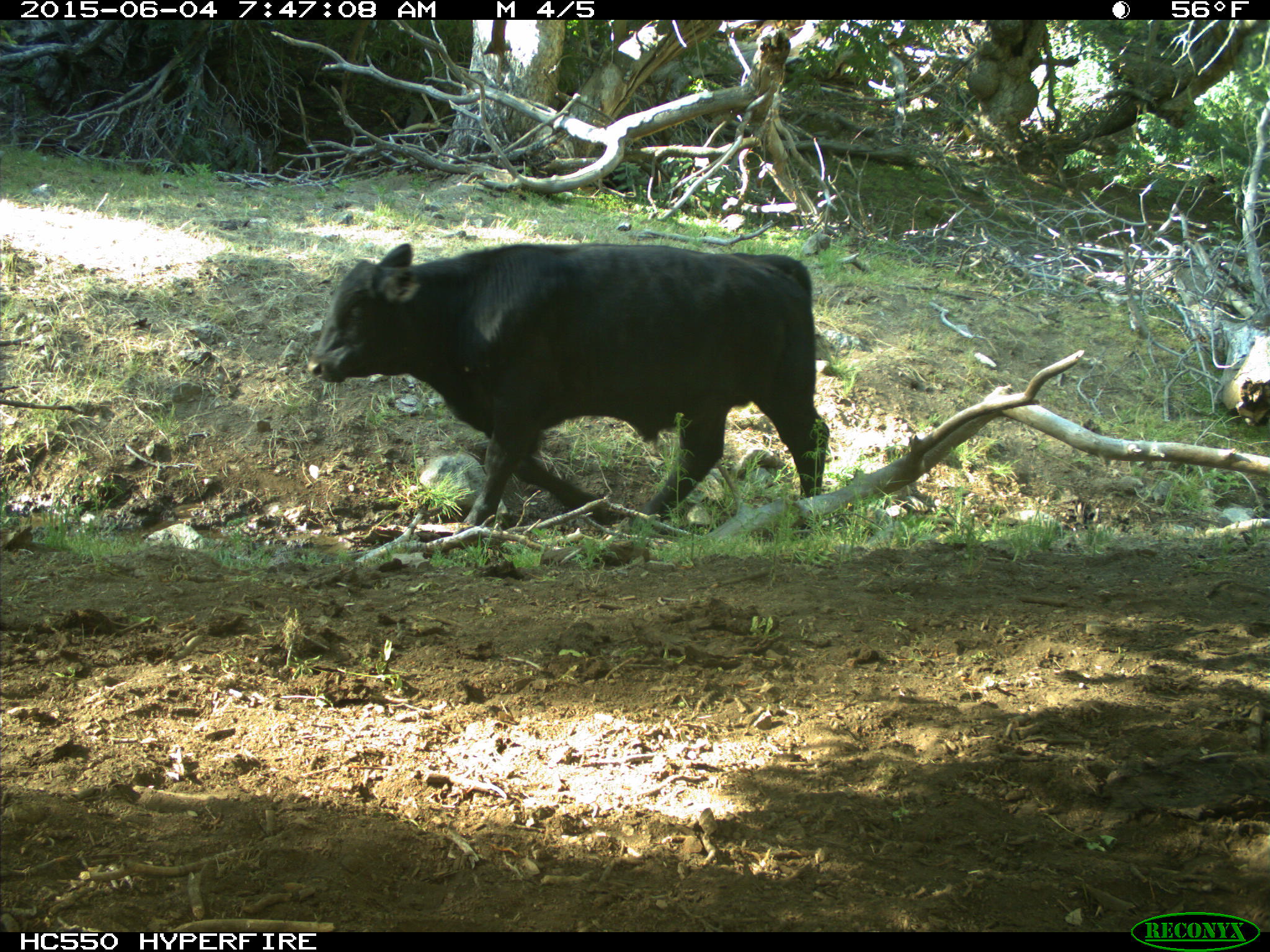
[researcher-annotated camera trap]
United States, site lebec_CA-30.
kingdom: Animalia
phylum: Chordata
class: Mammalia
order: Artiodactyla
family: Bovidae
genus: Bos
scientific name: Bos taurus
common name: domestic cow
Bos taurus (domestic cow).